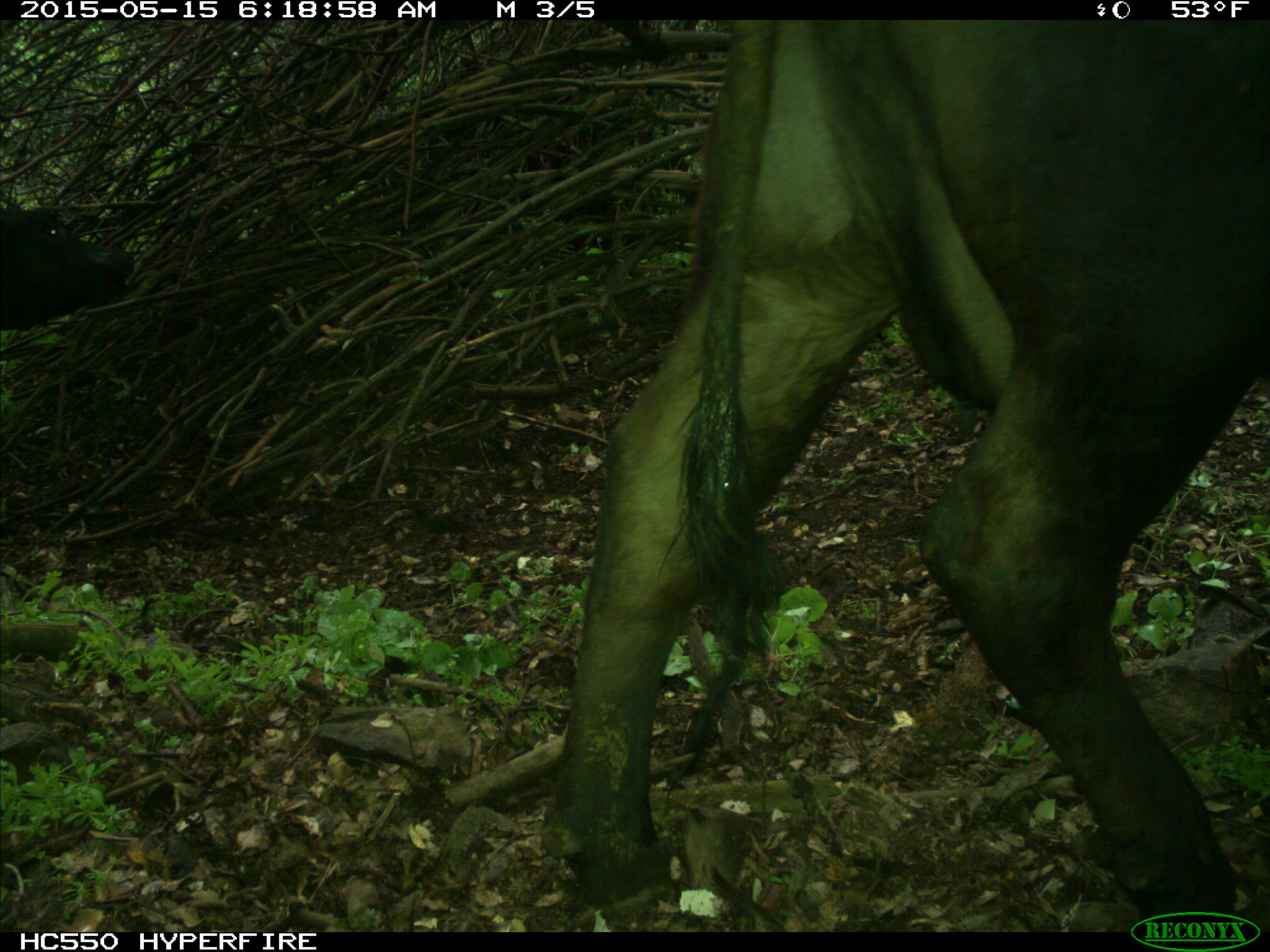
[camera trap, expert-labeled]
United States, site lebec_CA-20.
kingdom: Animalia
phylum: Chordata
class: Mammalia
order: Artiodactyla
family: Bovidae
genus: Bos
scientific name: Bos taurus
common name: domestic cow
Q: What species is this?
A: Bos taurus (domestic cow).